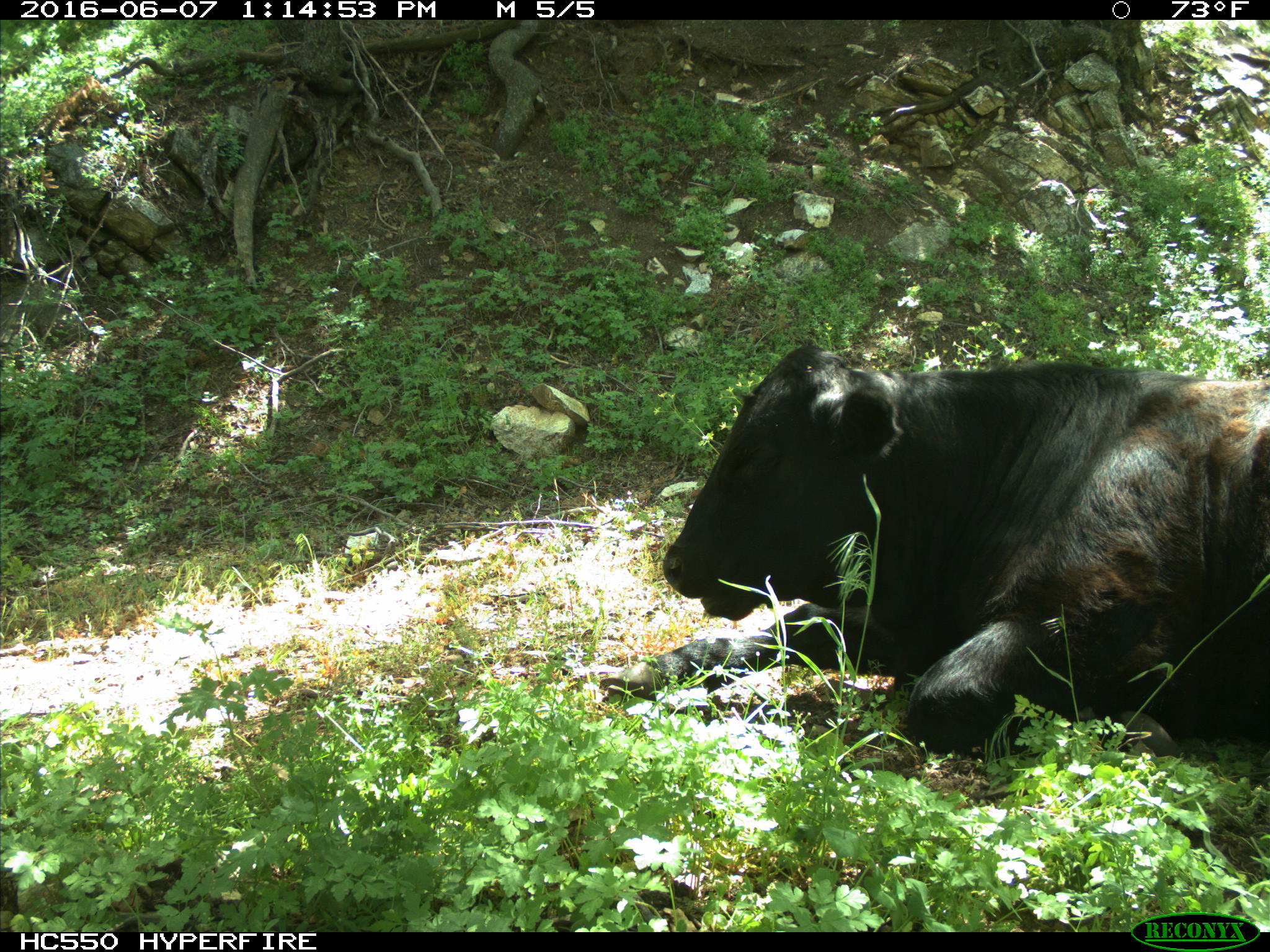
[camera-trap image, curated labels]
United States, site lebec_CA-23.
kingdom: Animalia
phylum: Chordata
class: Mammalia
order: Artiodactyla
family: Bovidae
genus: Bos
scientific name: Bos taurus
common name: domestic cow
Bos taurus (domestic cow).